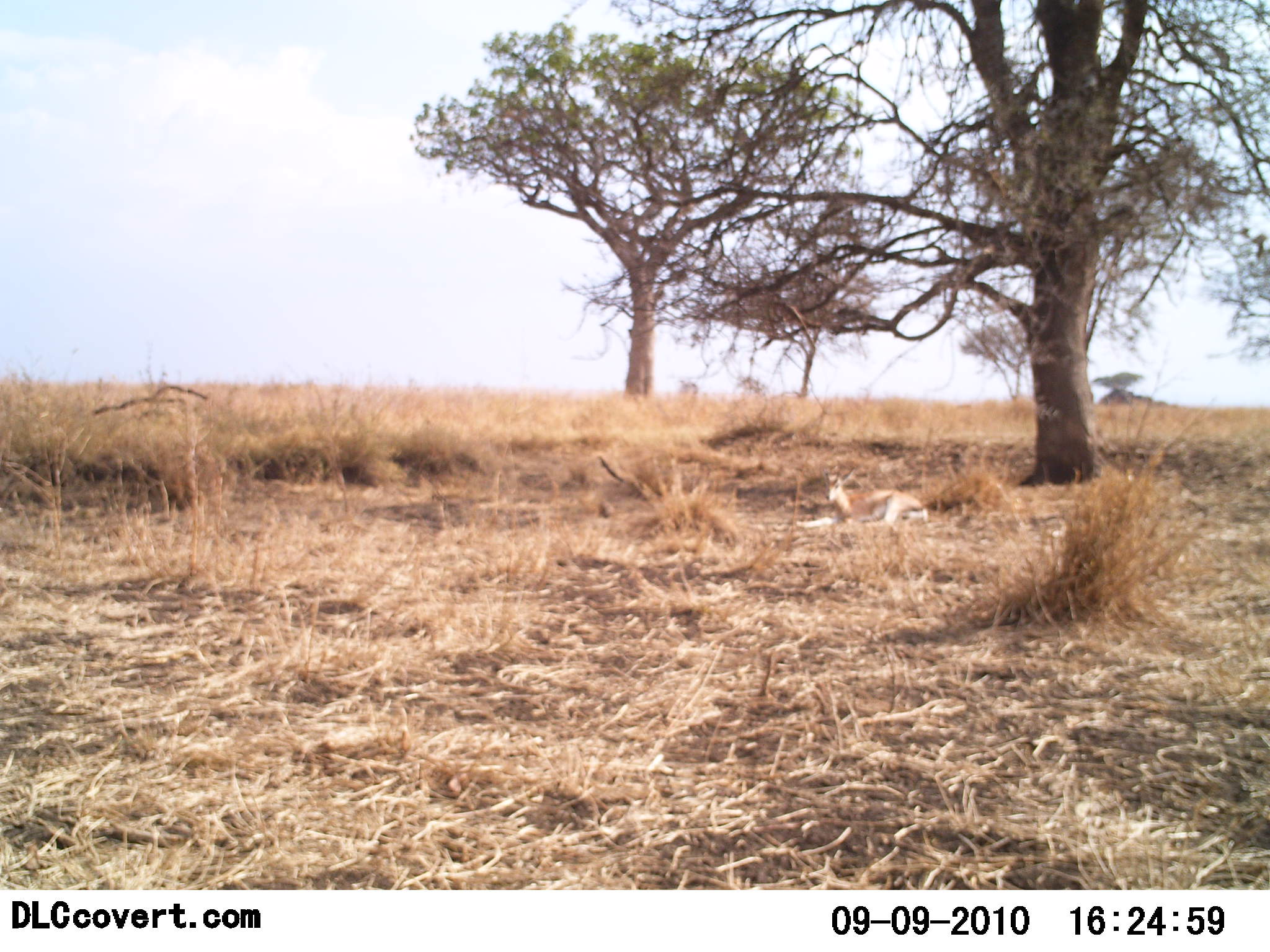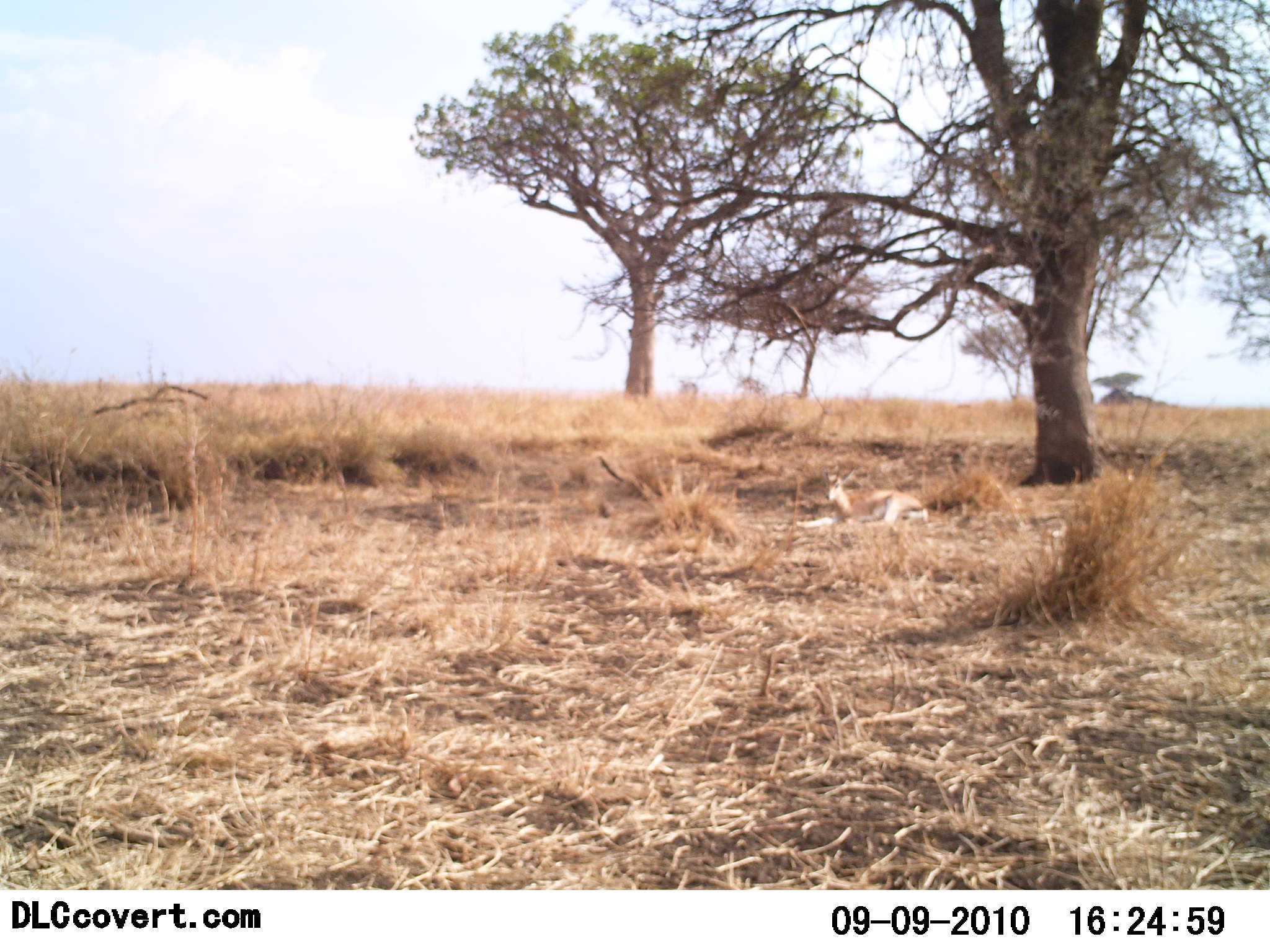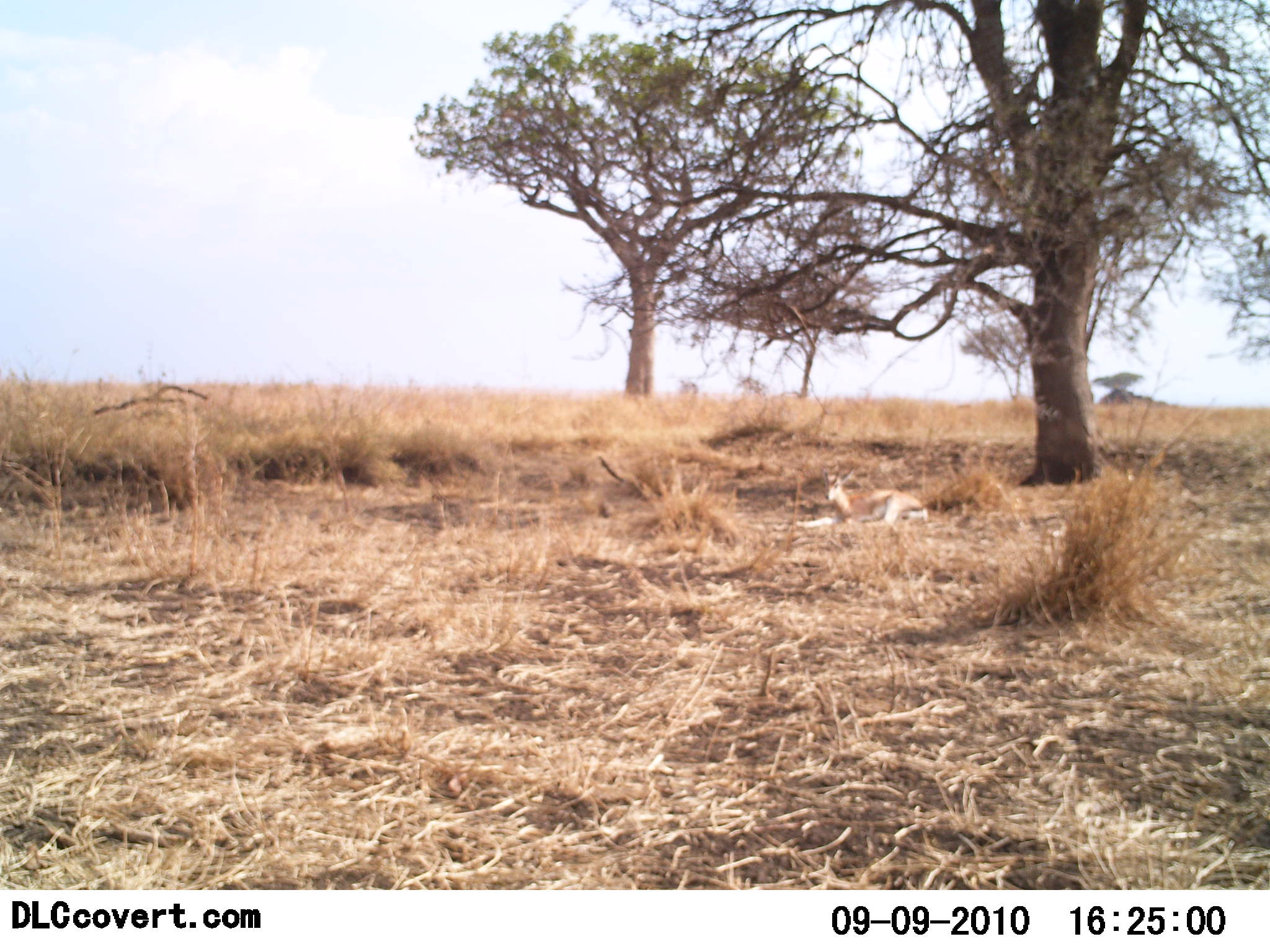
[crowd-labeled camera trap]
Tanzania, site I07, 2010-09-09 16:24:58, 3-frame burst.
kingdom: Animalia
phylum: Chordata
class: Mammalia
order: Artiodactyla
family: Bovidae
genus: Nanger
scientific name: Nanger granti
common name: grant's gazelle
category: gazellegrants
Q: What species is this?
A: Gazellegrants (grant's gazelle) (Nanger granti).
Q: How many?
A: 1.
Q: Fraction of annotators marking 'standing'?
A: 0%.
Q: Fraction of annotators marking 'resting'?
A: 100%.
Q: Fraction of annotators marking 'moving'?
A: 0%.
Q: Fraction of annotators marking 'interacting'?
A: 0%.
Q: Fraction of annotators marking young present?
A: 0%.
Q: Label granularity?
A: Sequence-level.